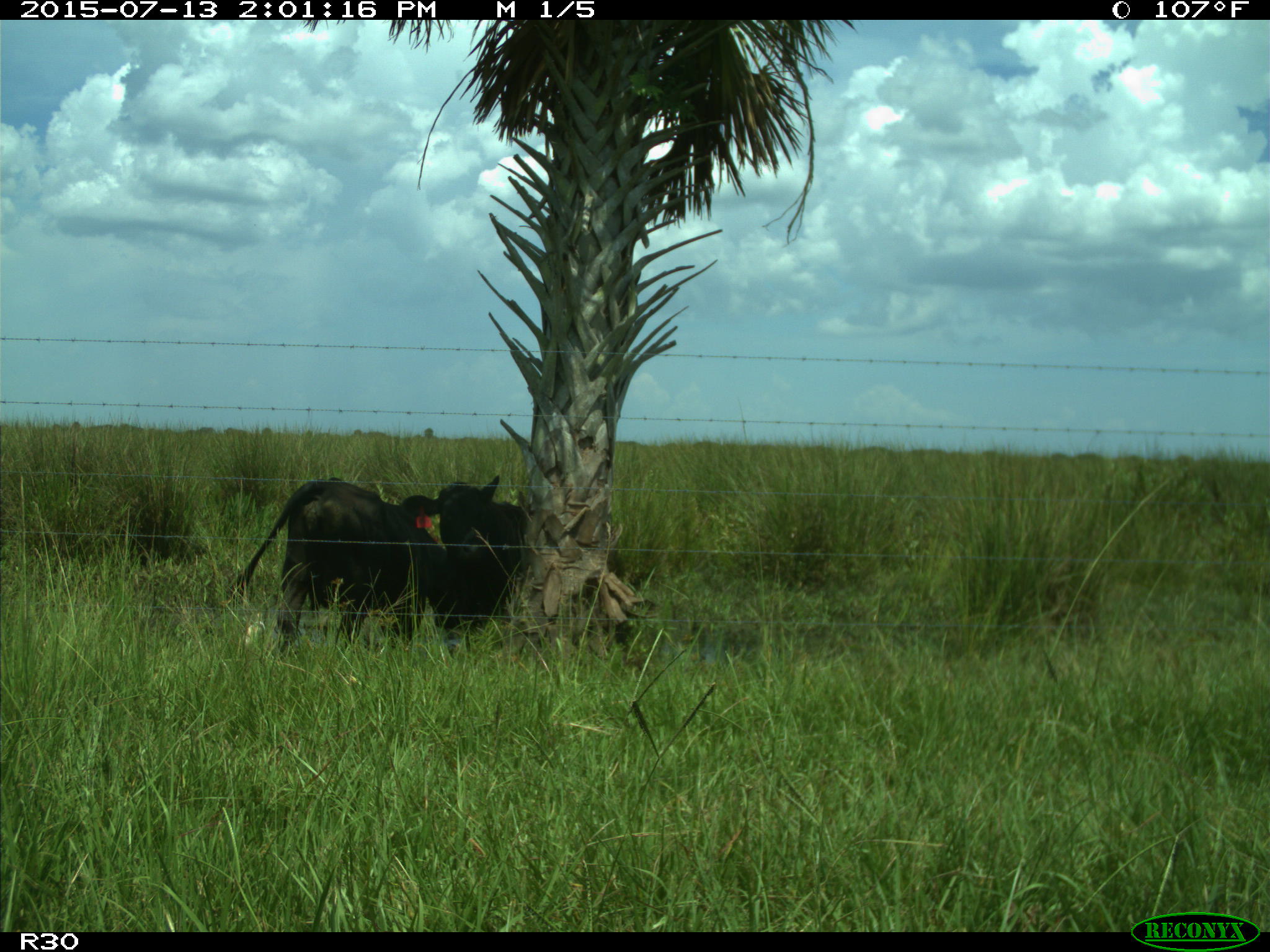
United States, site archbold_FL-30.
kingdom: Animalia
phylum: Chordata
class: Mammalia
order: Artiodactyla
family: Bovidae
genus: Bos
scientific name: Bos taurus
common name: domestic cow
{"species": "Bos taurus (domestic cow)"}